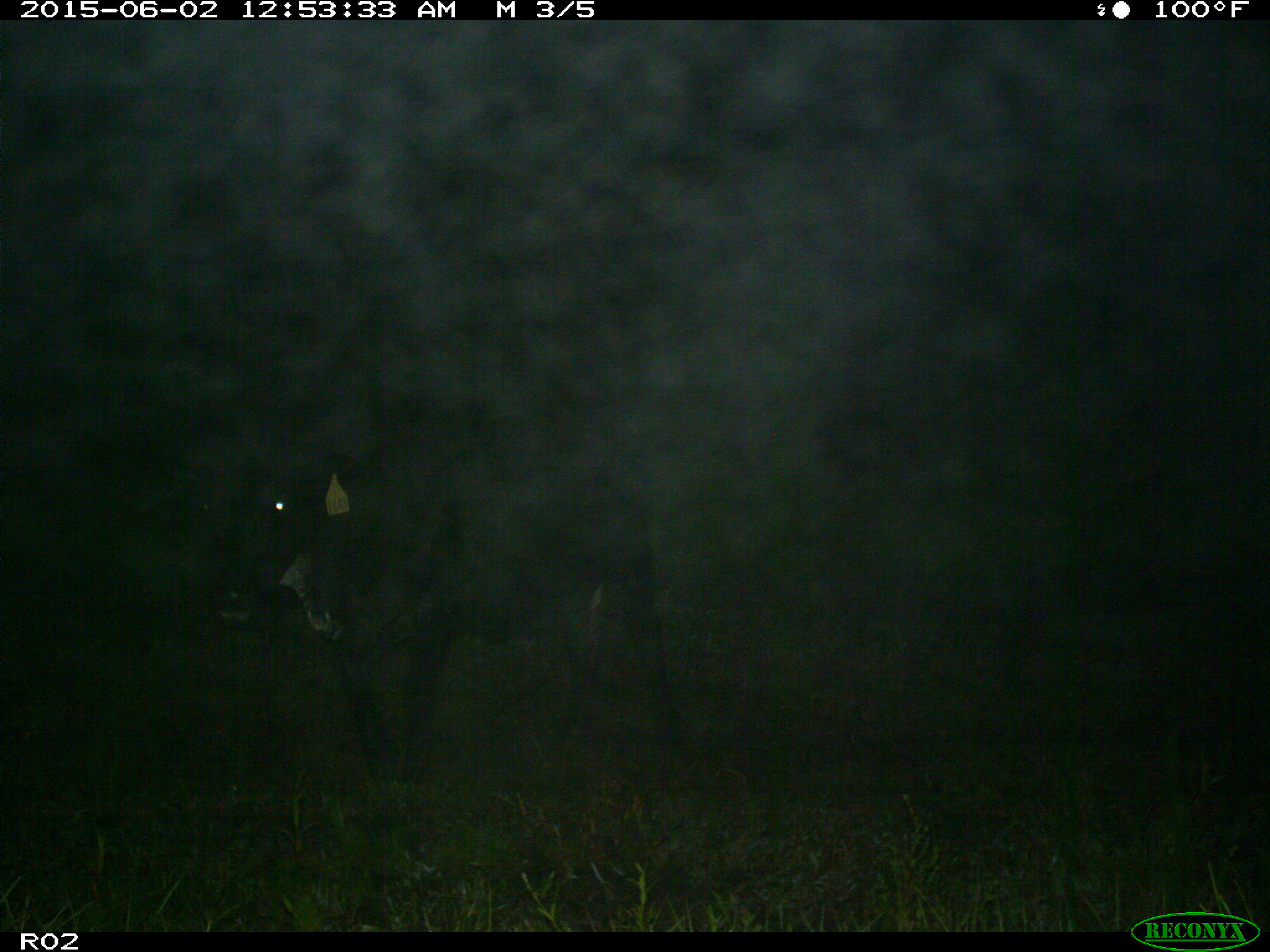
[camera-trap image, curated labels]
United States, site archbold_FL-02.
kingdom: Animalia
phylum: Chordata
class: Mammalia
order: Artiodactyla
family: Bovidae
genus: Bos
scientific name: Bos taurus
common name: domestic cow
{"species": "Bos taurus (domestic cow)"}